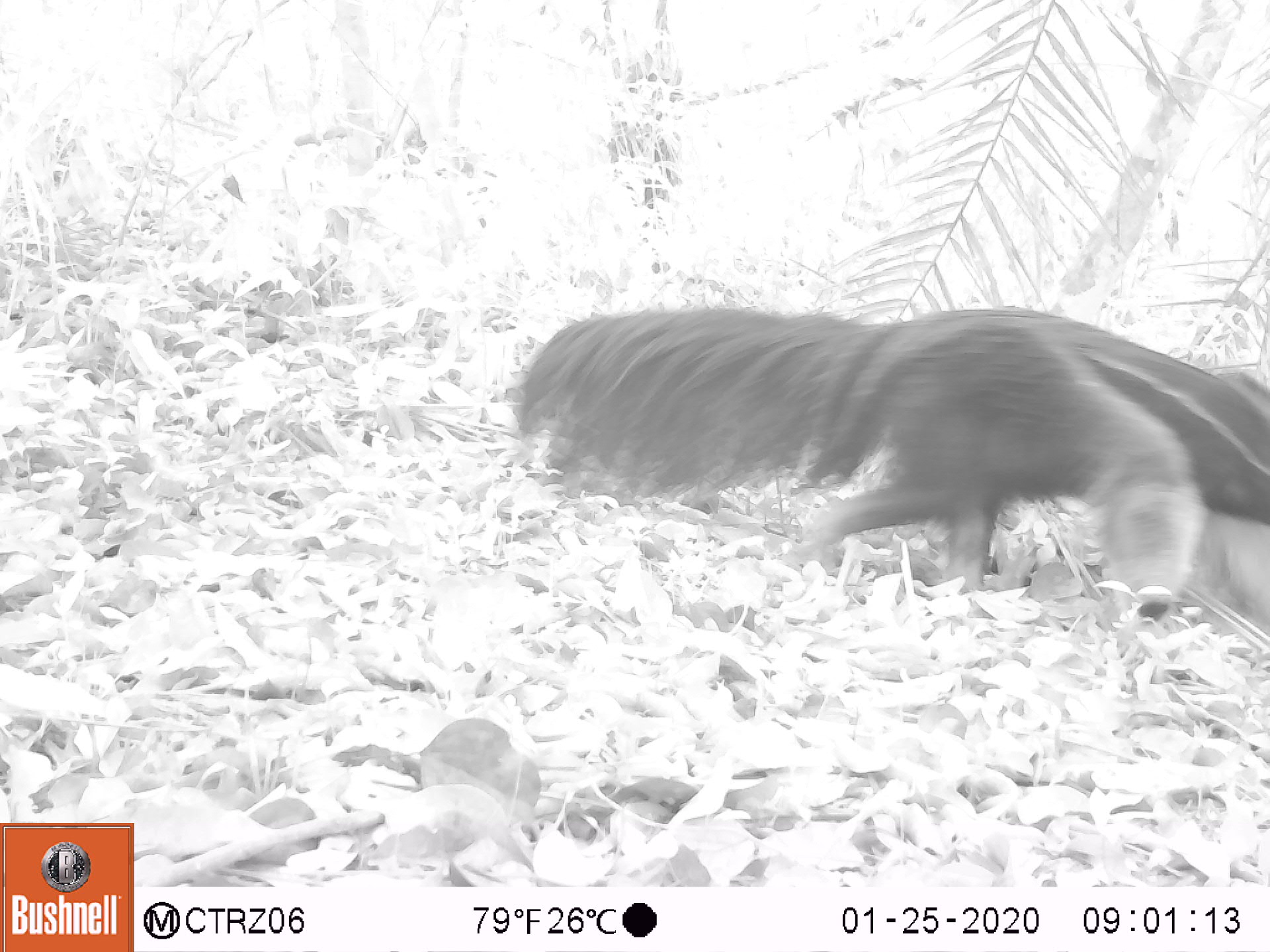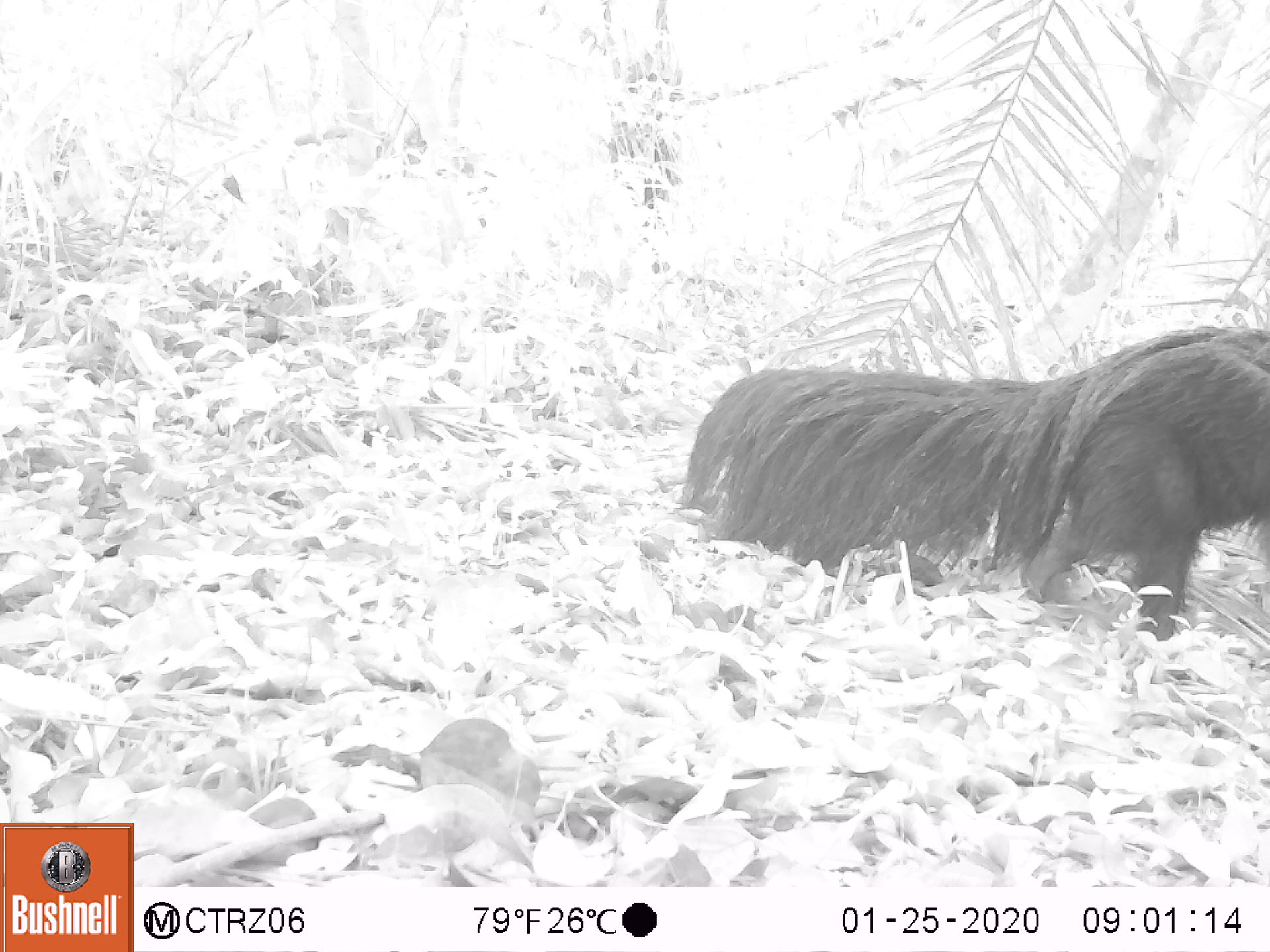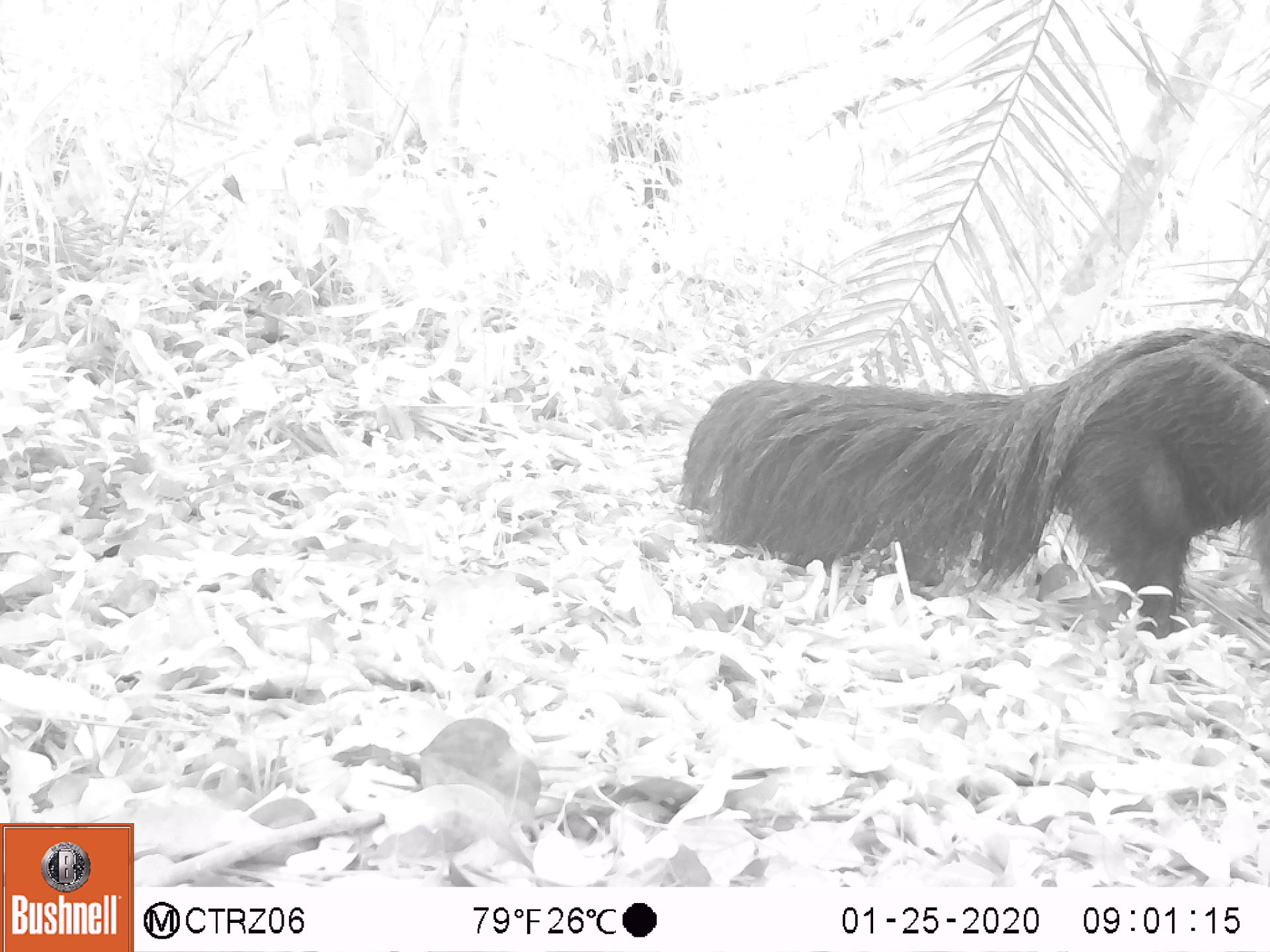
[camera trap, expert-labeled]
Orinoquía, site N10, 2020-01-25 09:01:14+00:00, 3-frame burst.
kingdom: Animalia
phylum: Chordata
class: Mammalia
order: Pilosa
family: Myrmecophagidae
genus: Myrmecophaga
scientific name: Myrmecophaga tridactyla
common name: giant anteater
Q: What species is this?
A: Giant anteater (Myrmecophaga tridactyla).